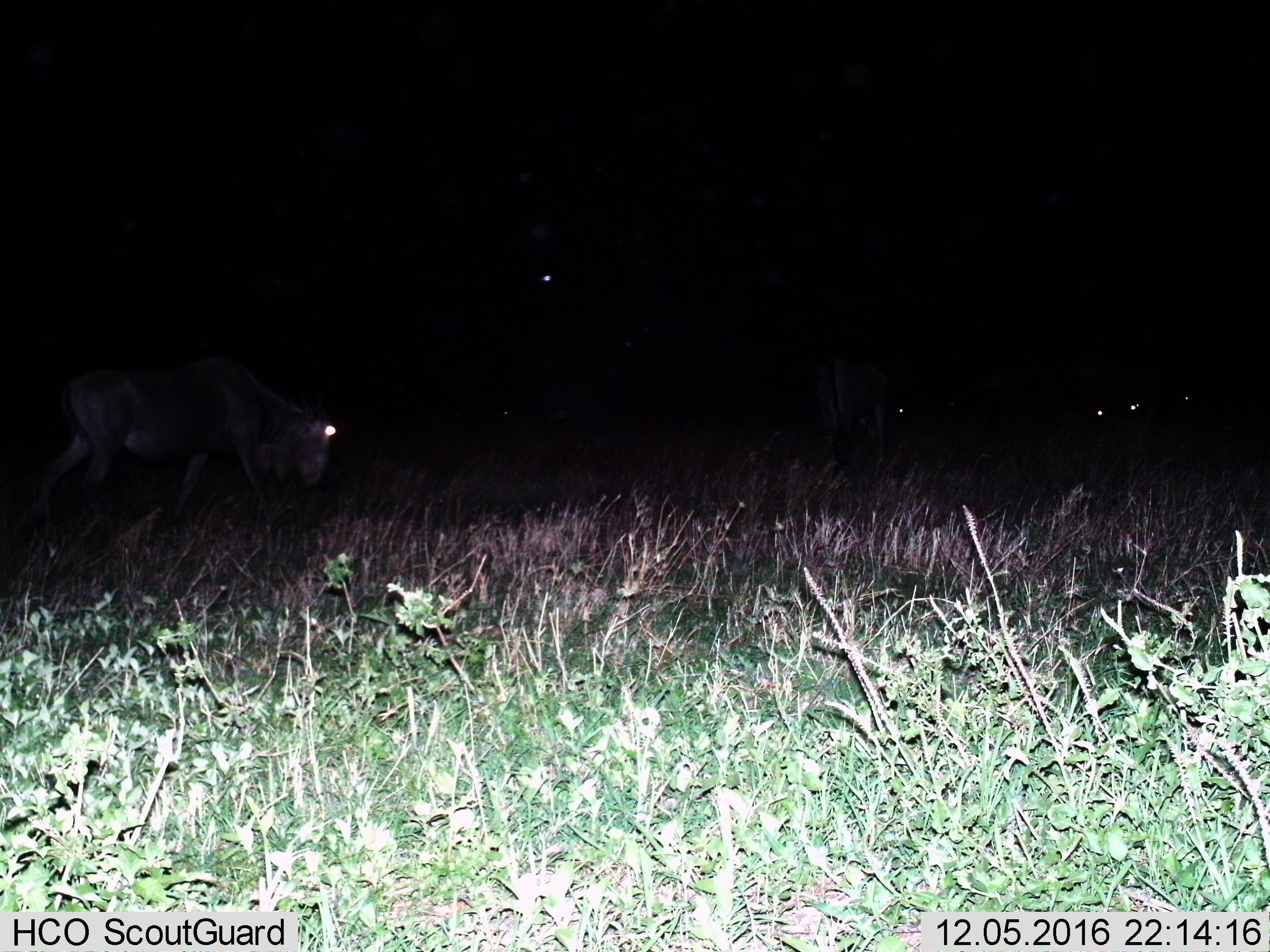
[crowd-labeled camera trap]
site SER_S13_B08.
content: unidentified animal